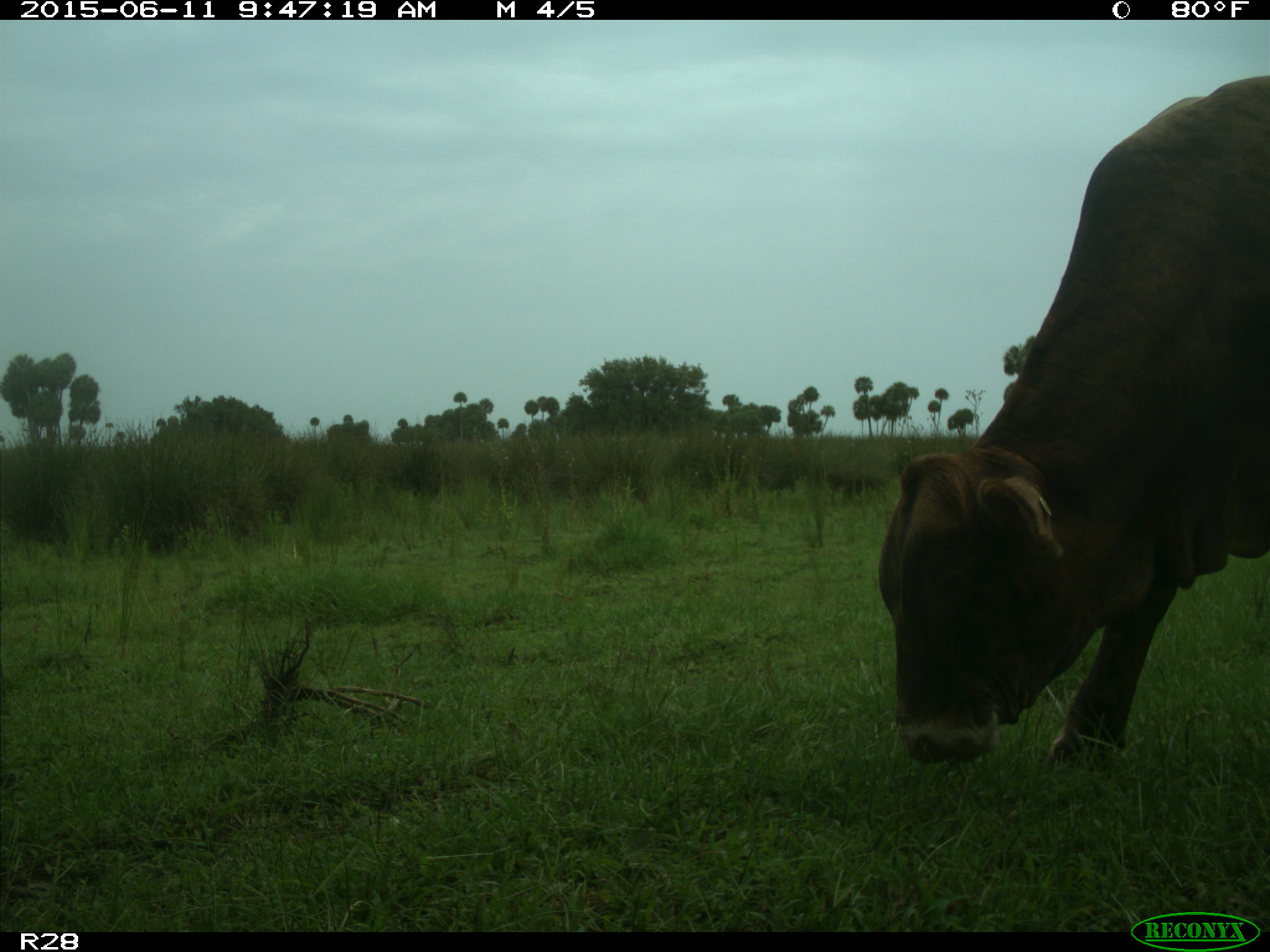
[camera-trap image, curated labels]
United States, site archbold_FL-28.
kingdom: Animalia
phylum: Chordata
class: Mammalia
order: Artiodactyla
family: Bovidae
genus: Bos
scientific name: Bos taurus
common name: domestic cow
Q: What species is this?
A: Bos taurus (domestic cow).